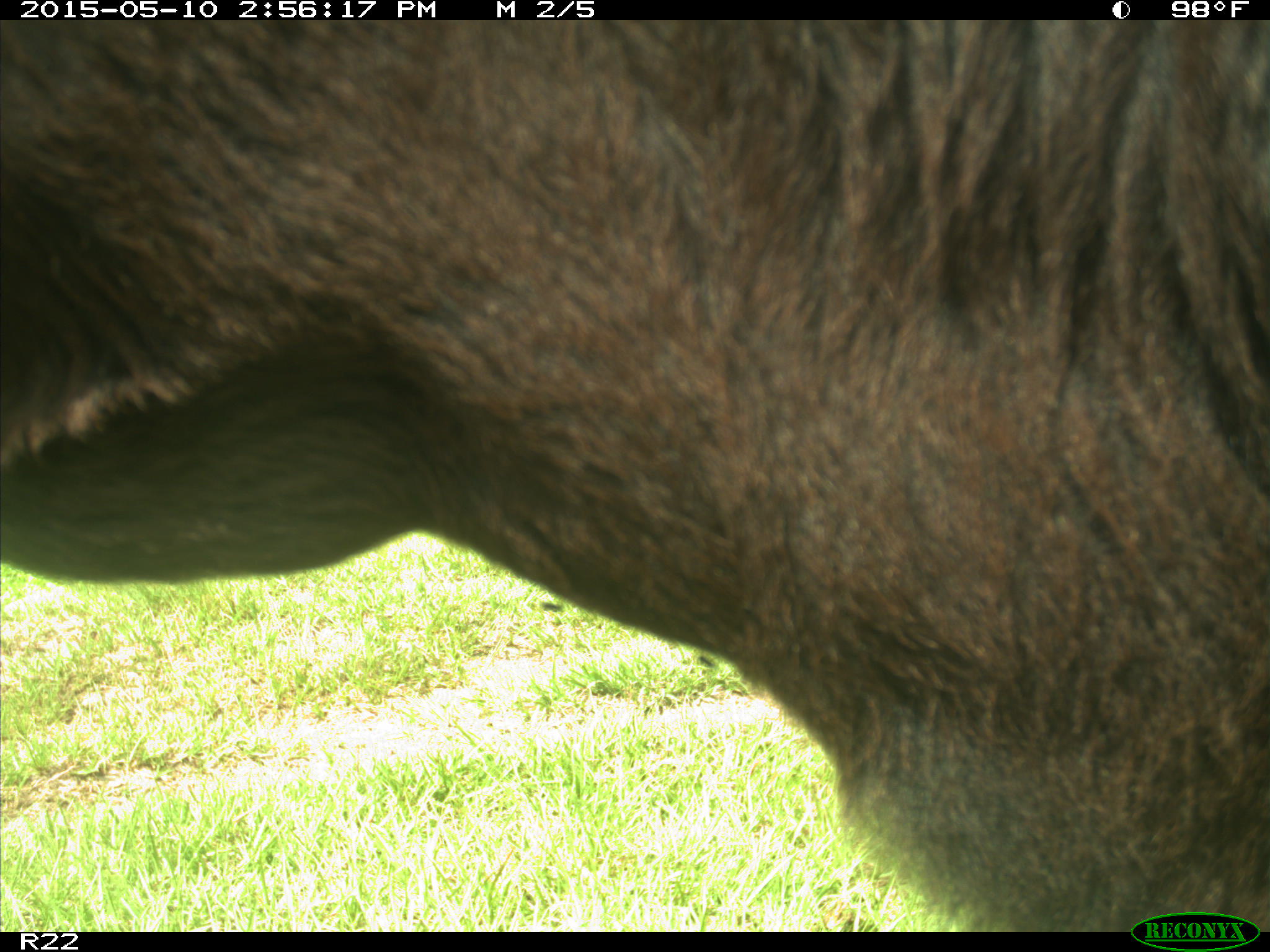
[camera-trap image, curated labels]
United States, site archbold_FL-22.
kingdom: Animalia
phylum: Chordata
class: Mammalia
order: Artiodactyla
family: Bovidae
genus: Bos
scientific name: Bos taurus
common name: domestic cow